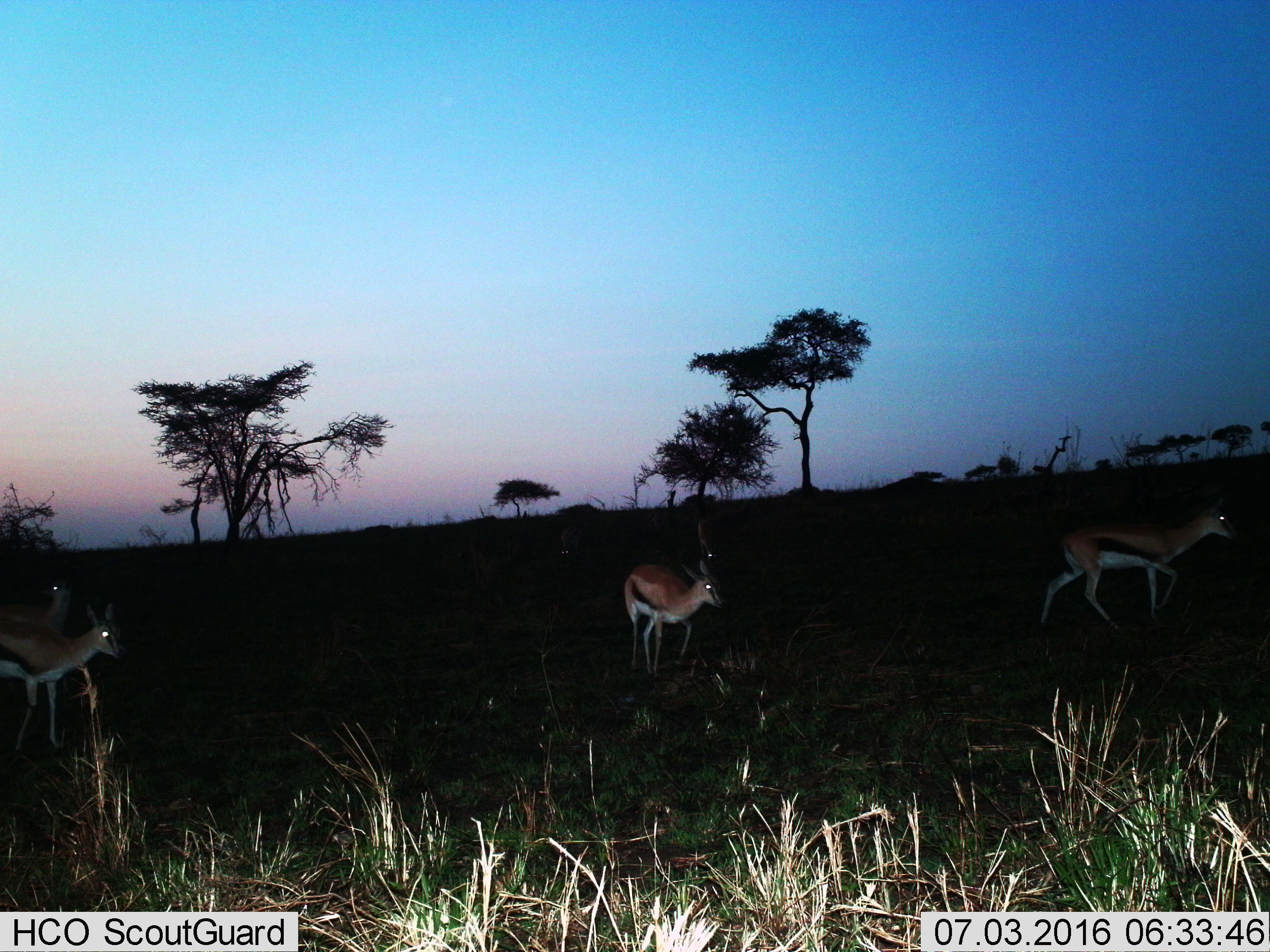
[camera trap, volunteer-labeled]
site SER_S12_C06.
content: unidentified animal